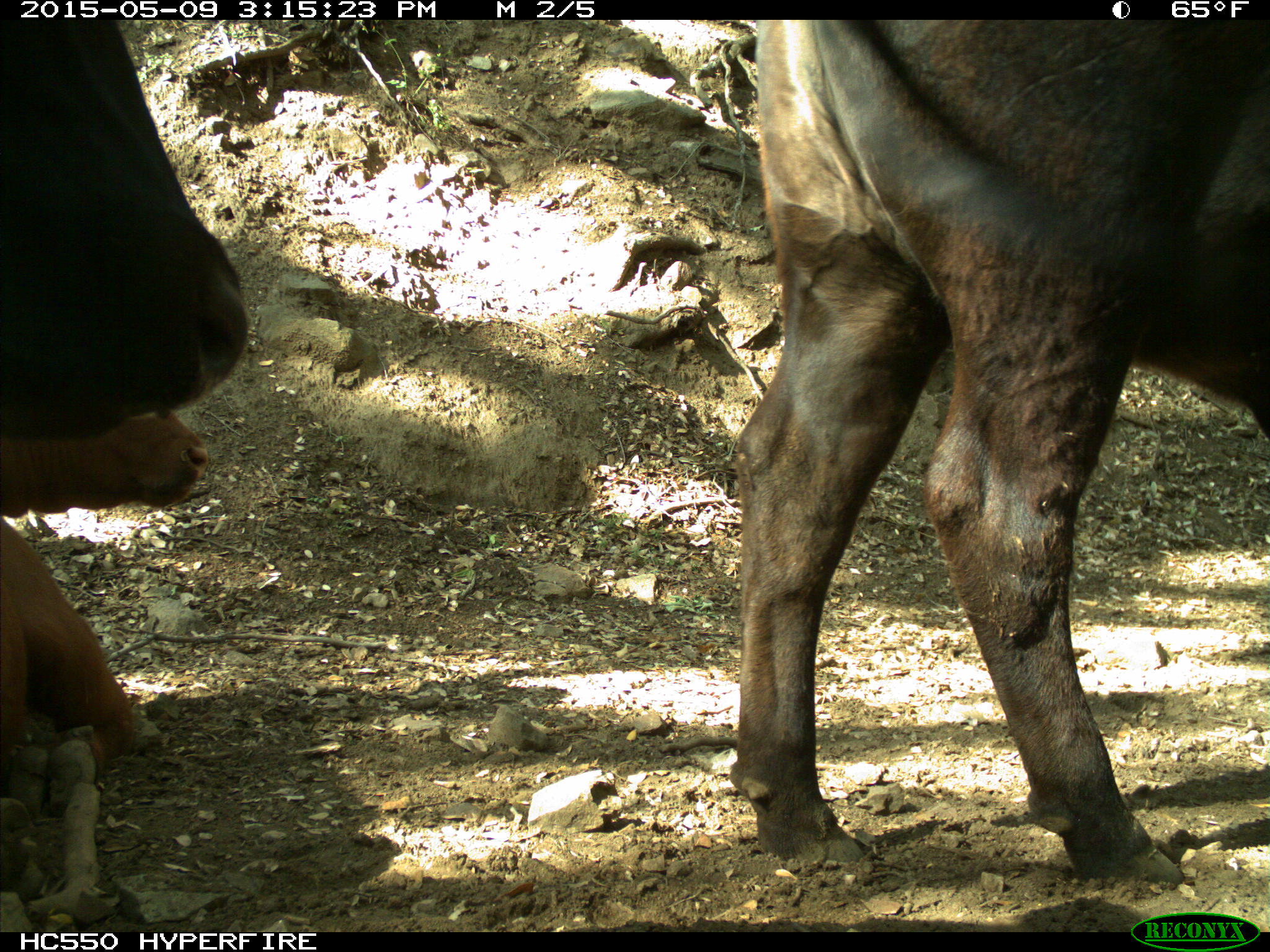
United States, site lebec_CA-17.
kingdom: Animalia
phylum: Chordata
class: Mammalia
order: Artiodactyla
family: Bovidae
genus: Bos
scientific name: Bos taurus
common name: domestic cow